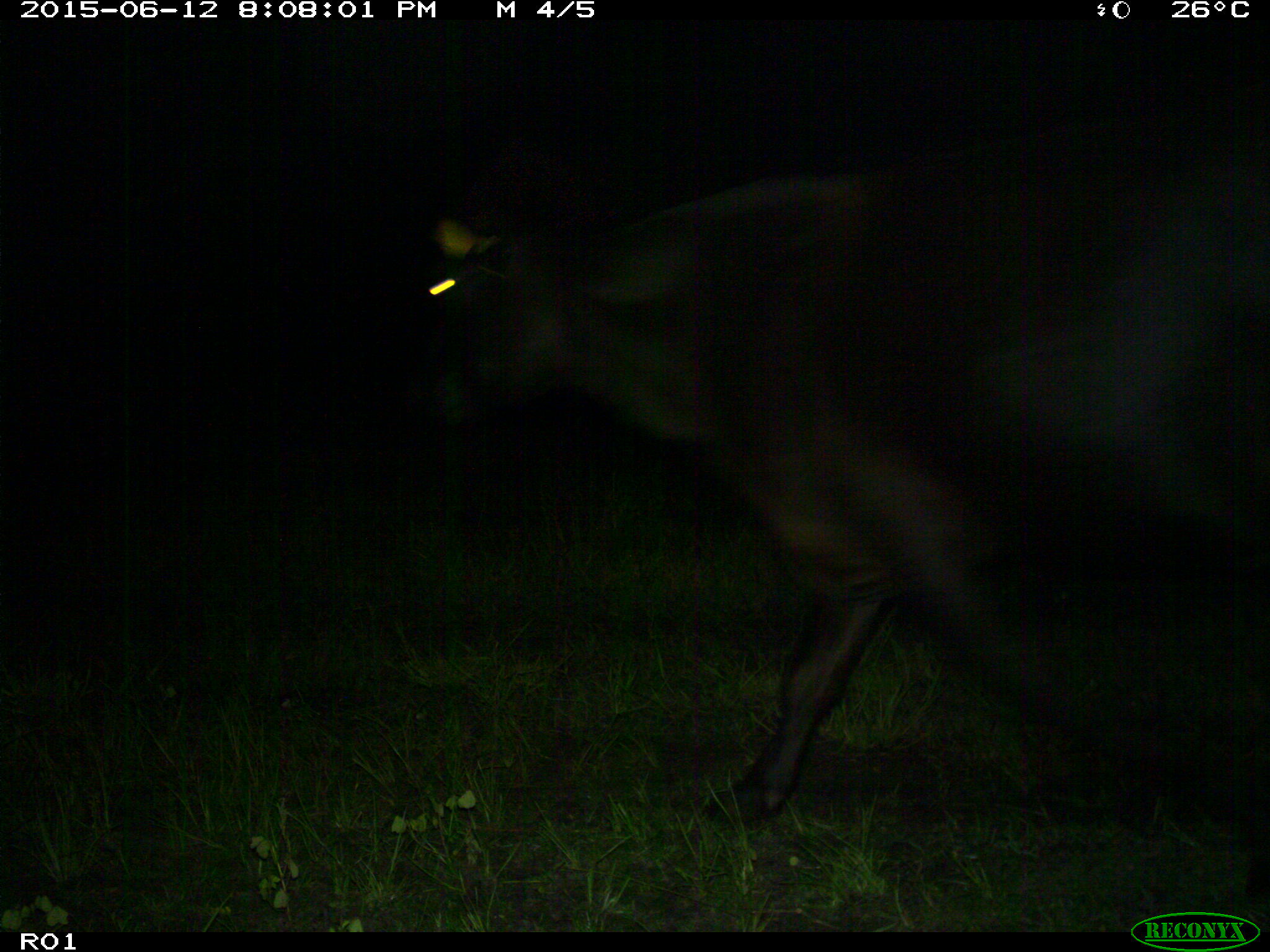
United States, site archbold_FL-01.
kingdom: Animalia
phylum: Chordata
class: Mammalia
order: Artiodactyla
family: Bovidae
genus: Bos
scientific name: Bos taurus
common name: domestic cow